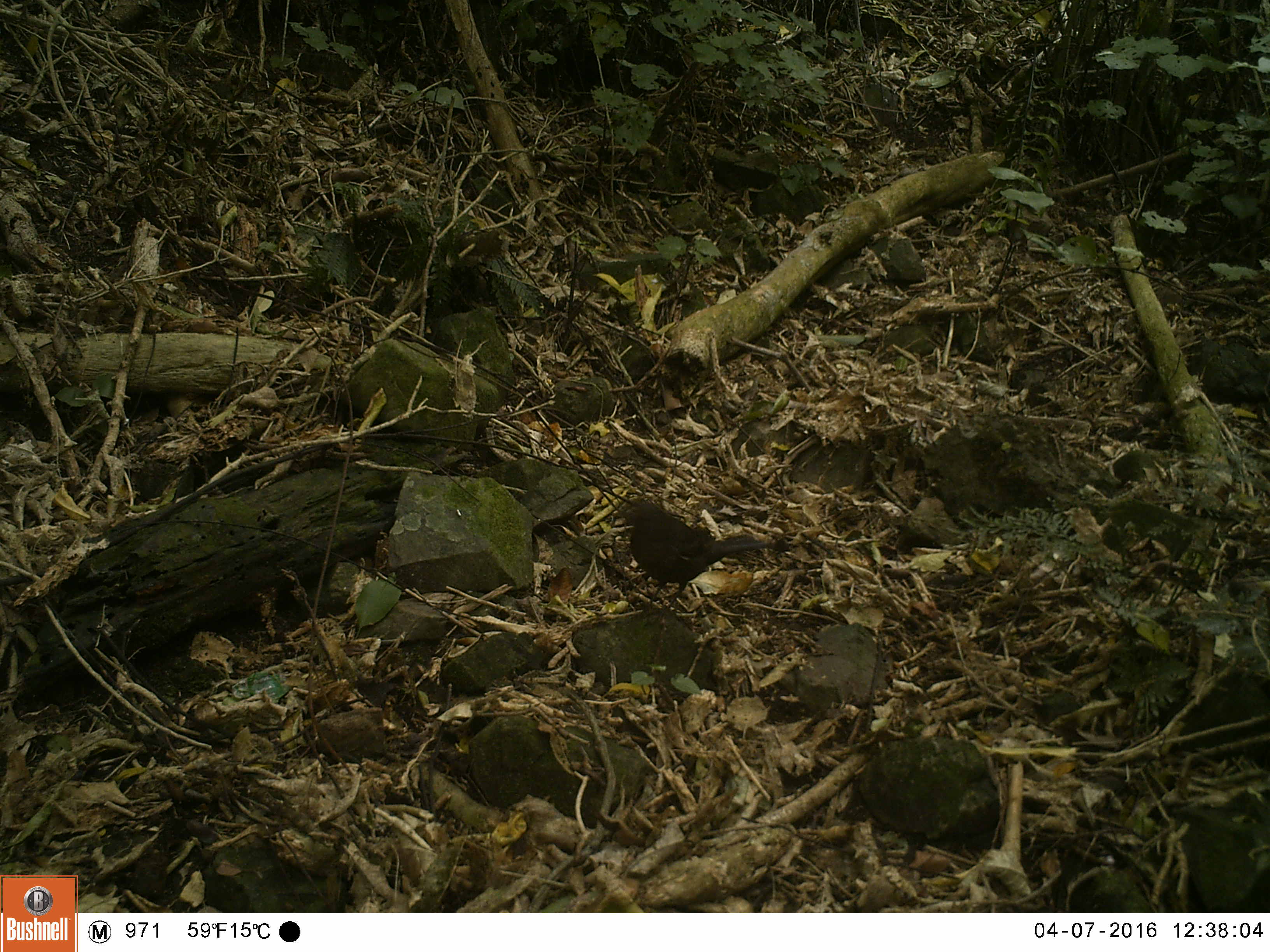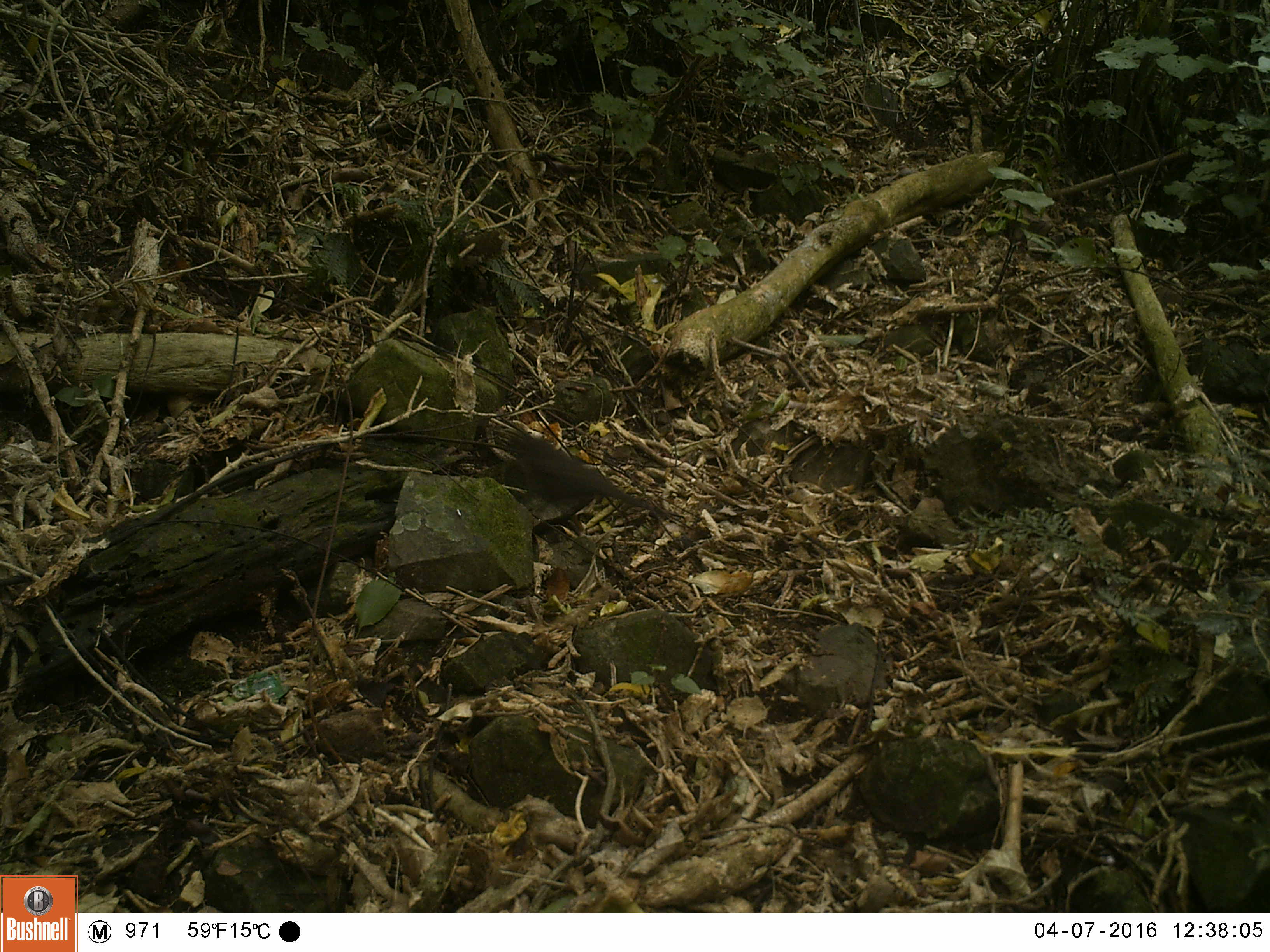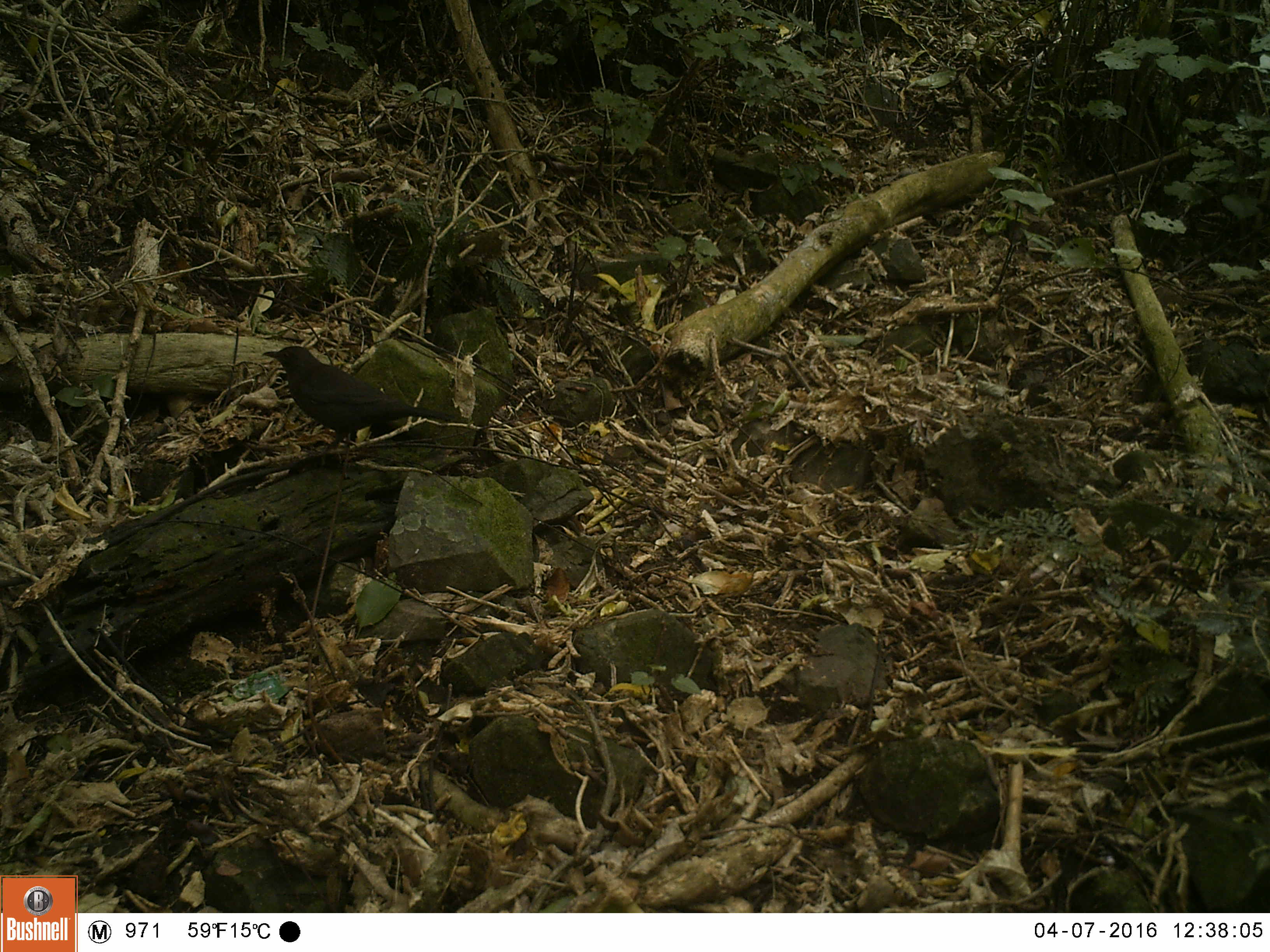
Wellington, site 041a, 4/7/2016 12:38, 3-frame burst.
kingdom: Animalia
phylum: Chordata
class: Aves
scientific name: Aves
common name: bird